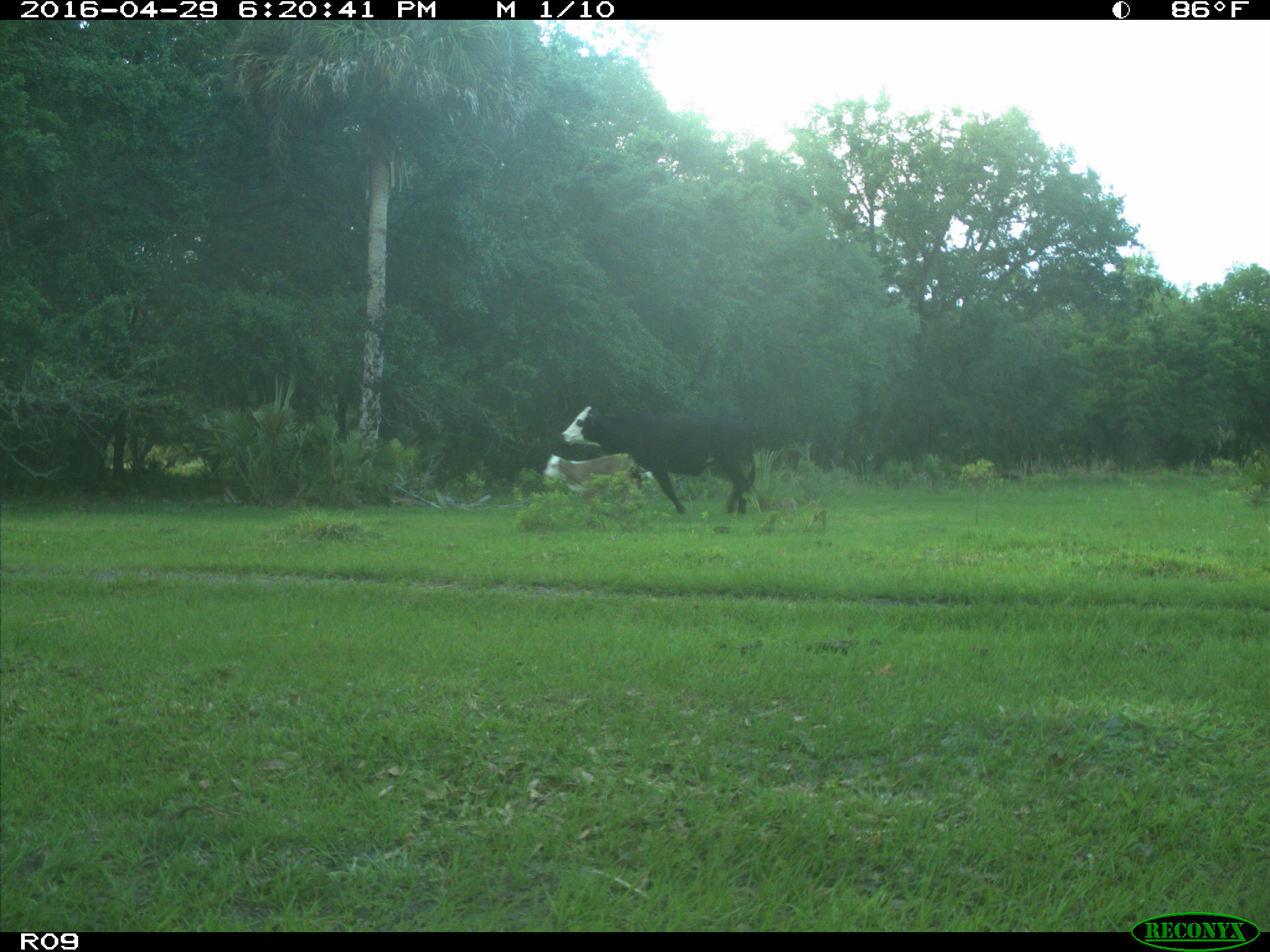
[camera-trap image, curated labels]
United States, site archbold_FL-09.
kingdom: Animalia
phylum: Chordata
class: Mammalia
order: Artiodactyla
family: Bovidae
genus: Bos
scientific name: Bos taurus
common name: domestic cow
Bos taurus (domestic cow).